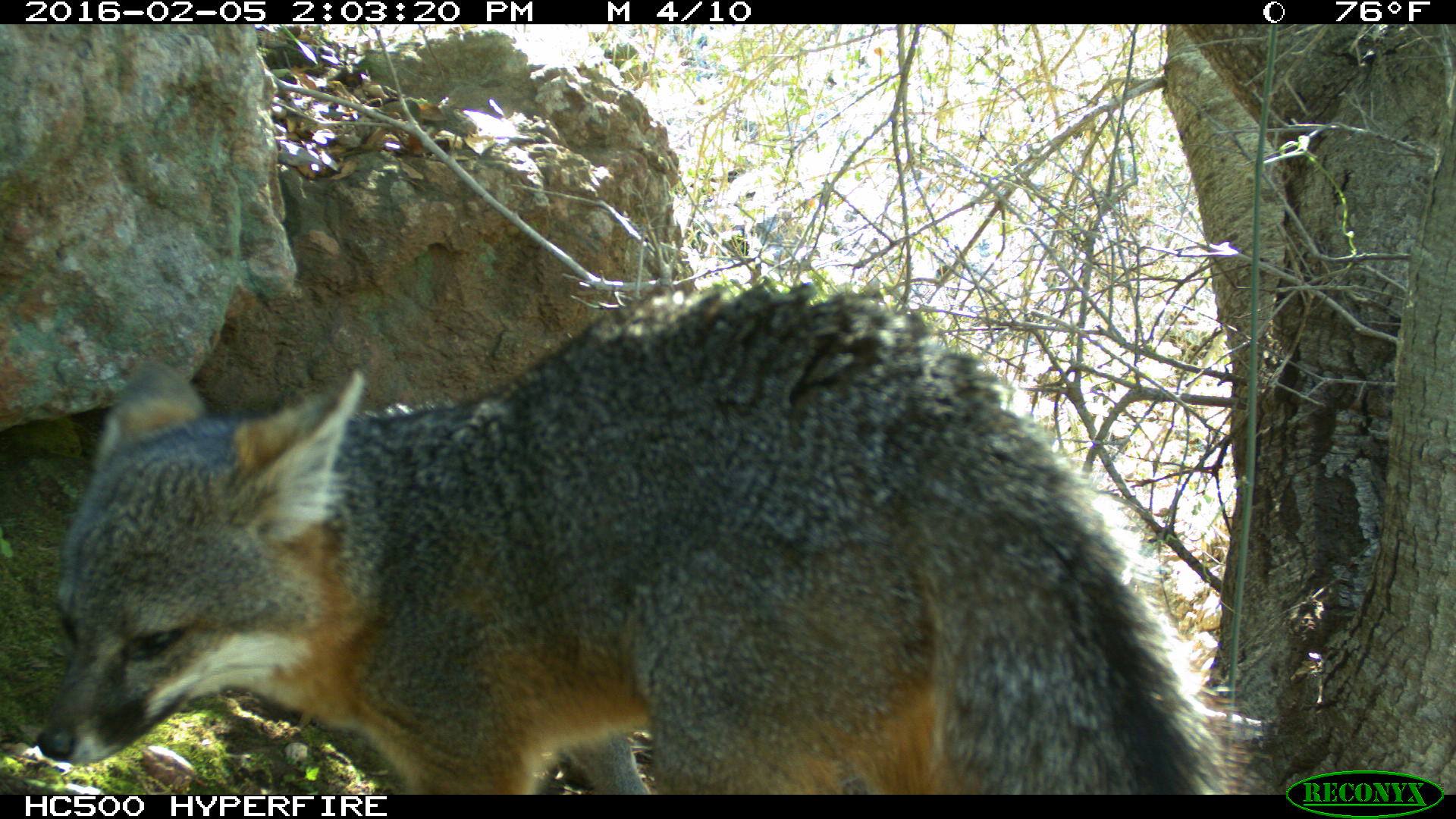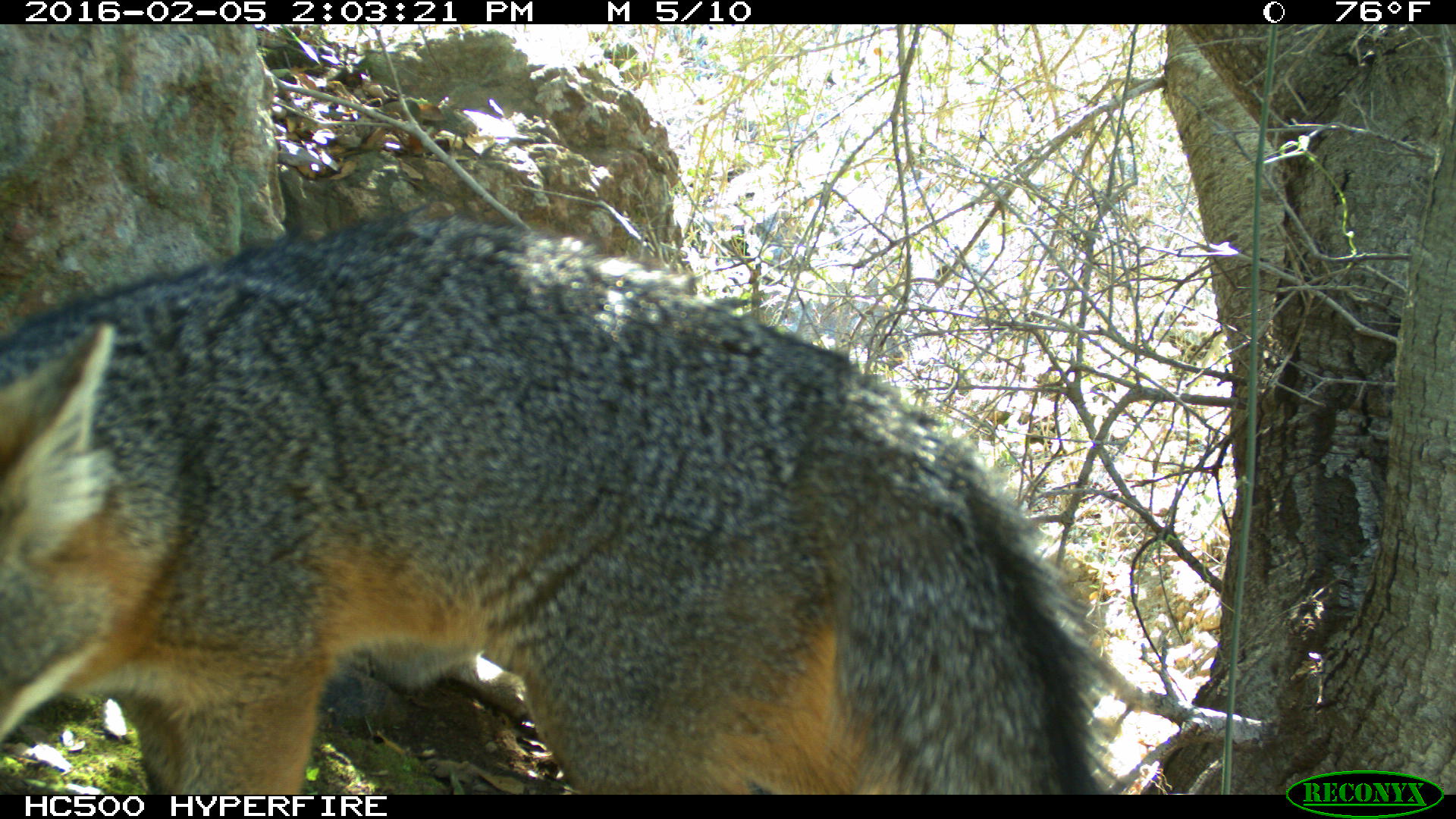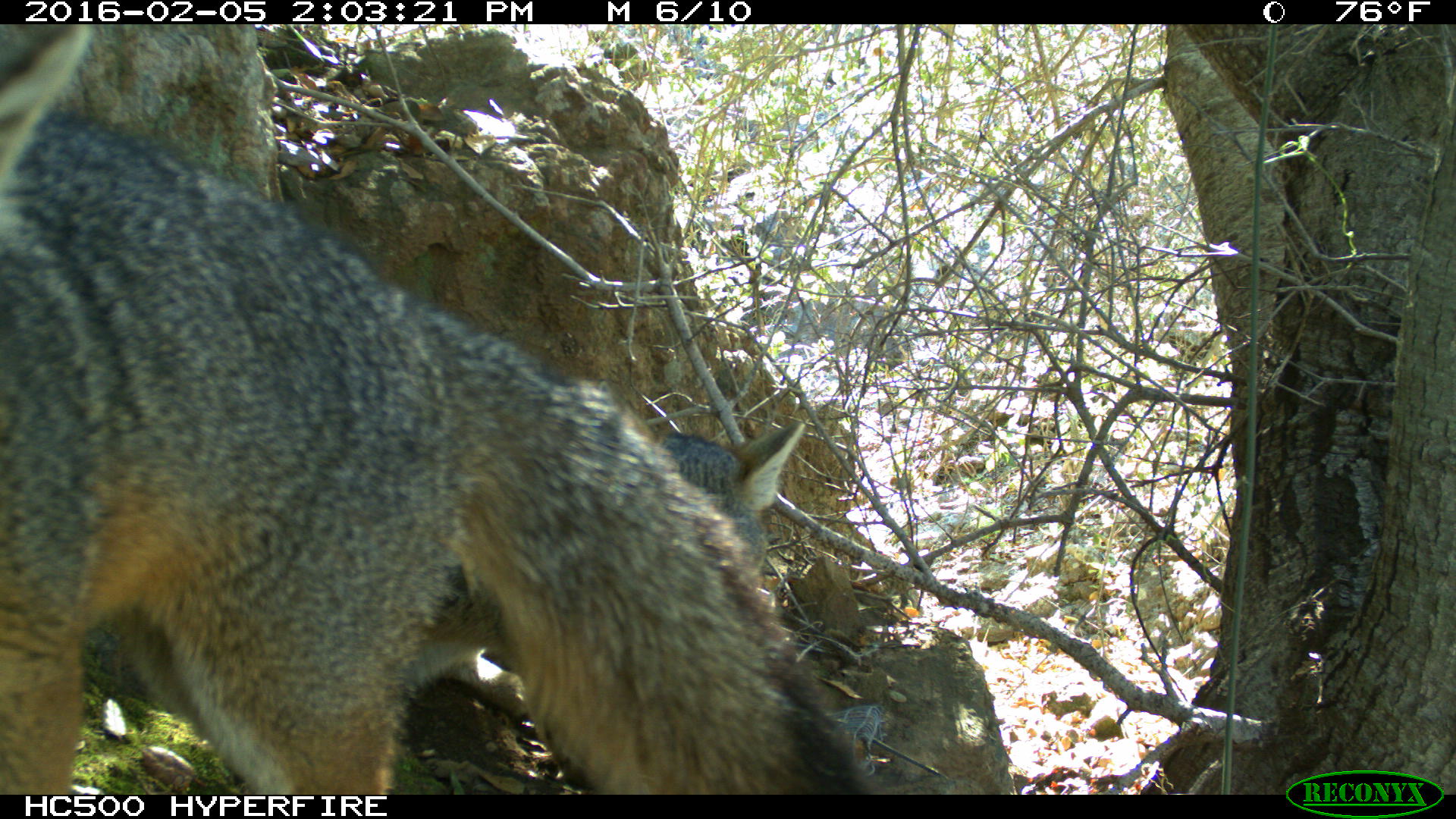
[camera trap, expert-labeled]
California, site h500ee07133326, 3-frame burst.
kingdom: Animalia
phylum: Chordata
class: Mammalia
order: Carnivora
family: Canidae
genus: Urocyon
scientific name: Urocyon littoralis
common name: island fox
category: fox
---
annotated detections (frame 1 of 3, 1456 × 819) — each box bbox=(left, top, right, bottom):
fox: bbox=(39, 287, 1228, 794)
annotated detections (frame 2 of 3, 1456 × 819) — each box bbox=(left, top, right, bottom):
fox: bbox=(0, 209, 1120, 794)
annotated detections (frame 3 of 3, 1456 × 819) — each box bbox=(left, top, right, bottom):
fox: bbox=(0, 24, 880, 793); bbox=(168, 419, 808, 728)